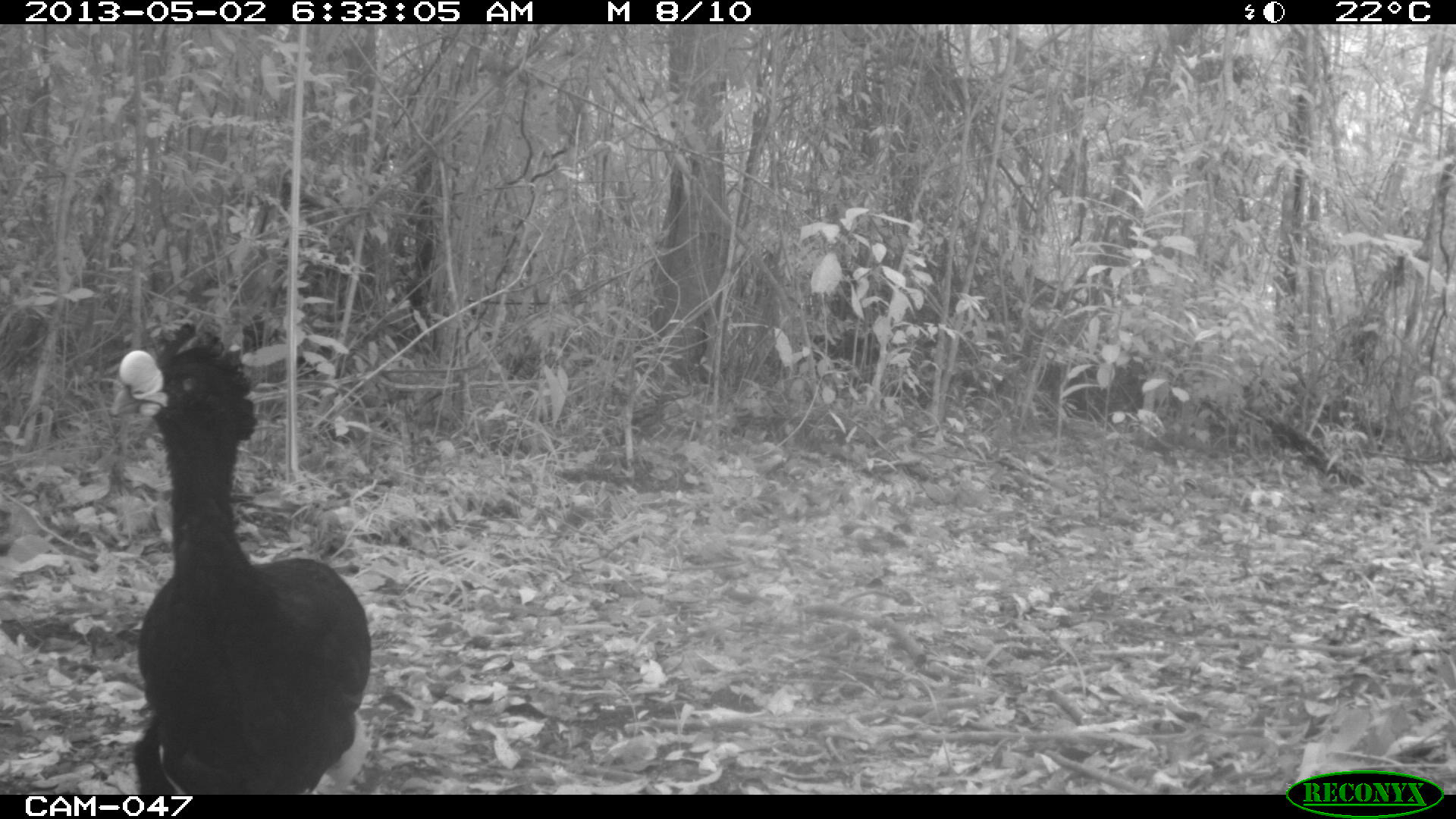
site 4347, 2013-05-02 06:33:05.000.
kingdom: Animalia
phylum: Chordata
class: Aves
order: Galliformes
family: Cracidae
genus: Crax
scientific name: Crax rubra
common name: great curassow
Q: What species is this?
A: Crax rubra (great curassow).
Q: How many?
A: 1.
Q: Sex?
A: Male.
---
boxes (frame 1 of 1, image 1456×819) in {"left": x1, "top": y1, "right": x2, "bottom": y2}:
crax rubra: {"left": 117, "top": 318, "right": 373, "bottom": 793}